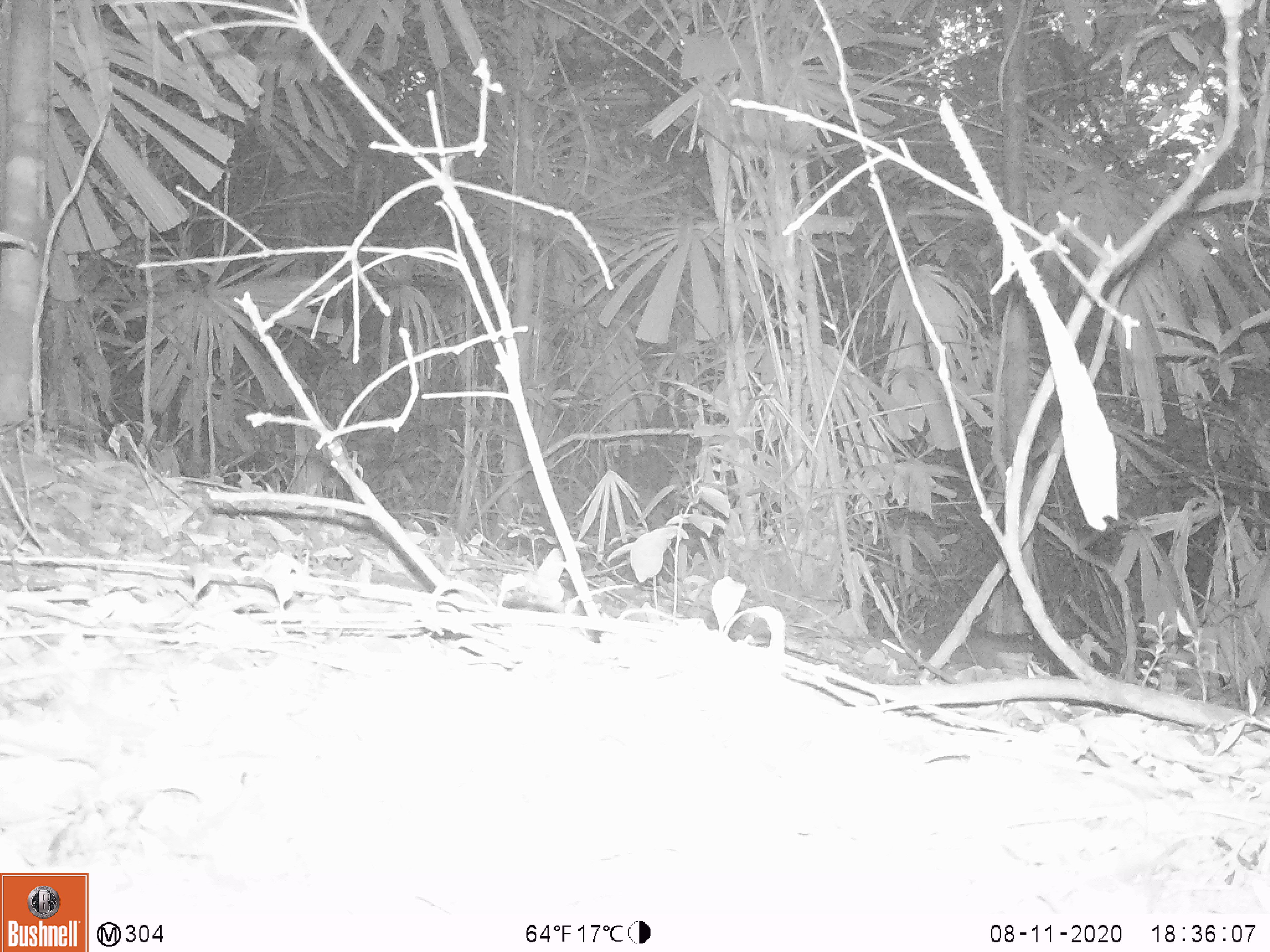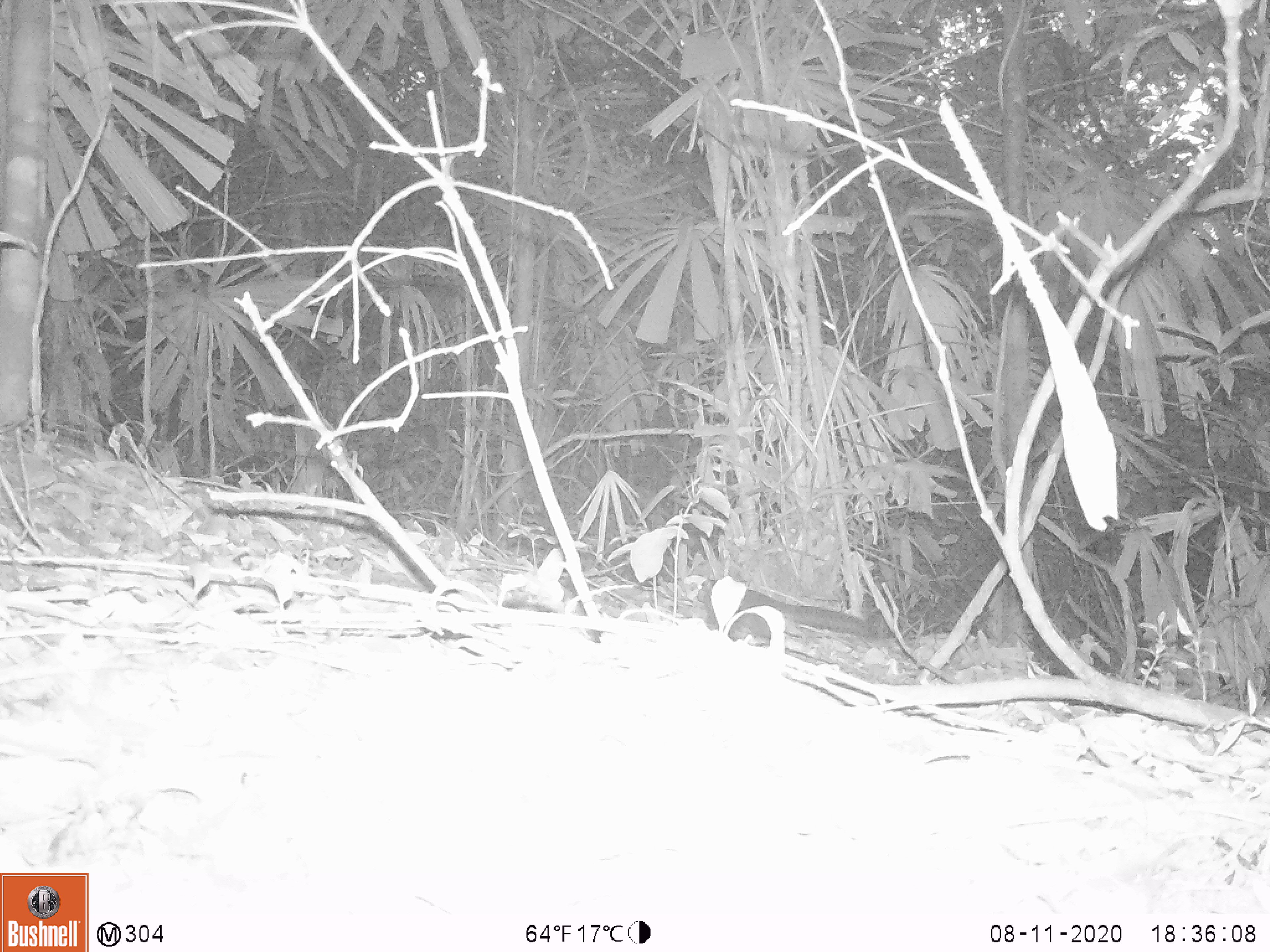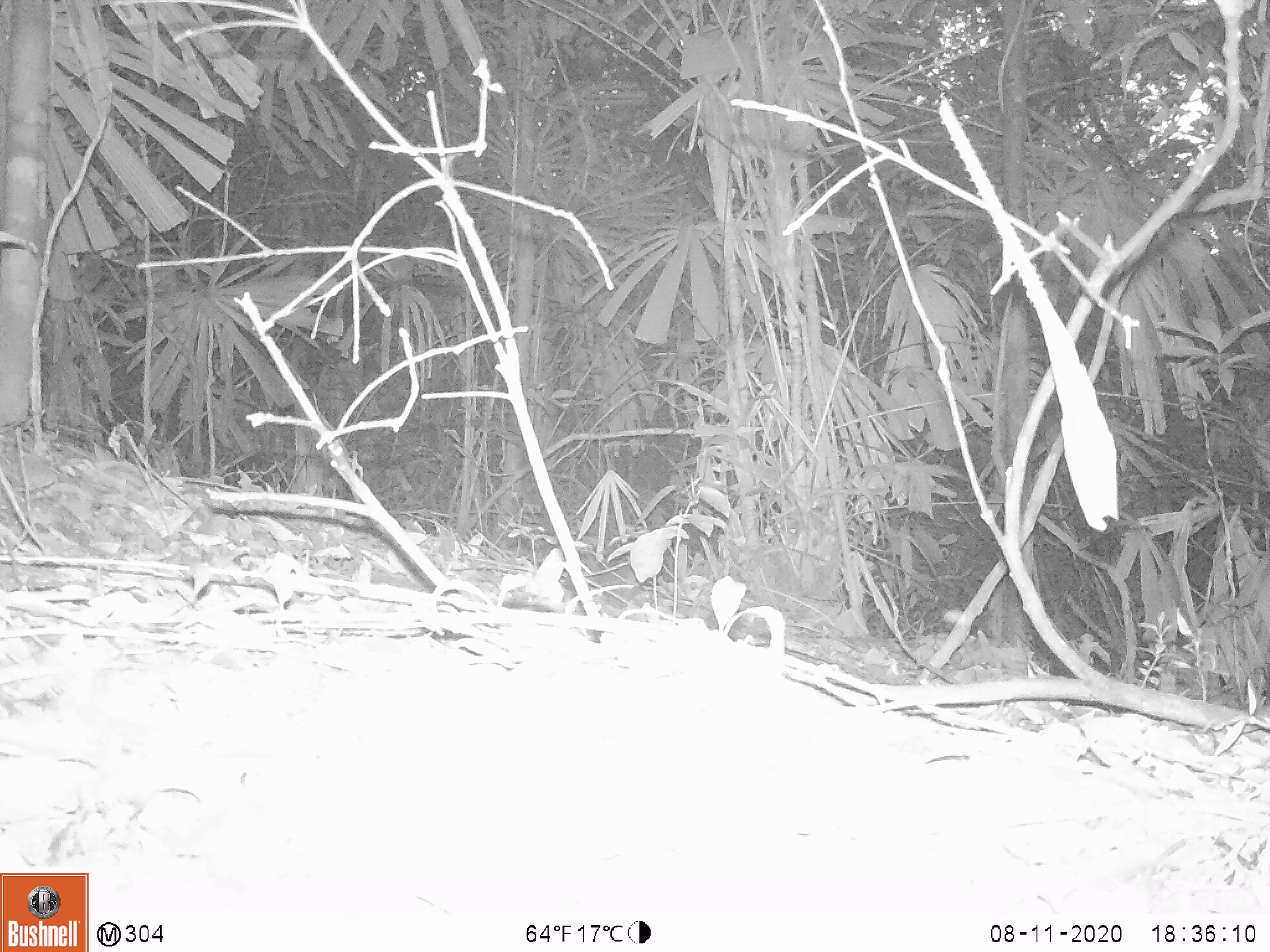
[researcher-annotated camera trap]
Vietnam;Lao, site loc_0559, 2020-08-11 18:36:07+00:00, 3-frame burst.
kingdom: Animalia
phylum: Chordata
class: Mammalia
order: Rodentia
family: Sciuridae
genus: Sciurus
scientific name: Sciurus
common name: squirrel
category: unidentified squirrel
Unidentified squirrel (squirrel) (Sciurus). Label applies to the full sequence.